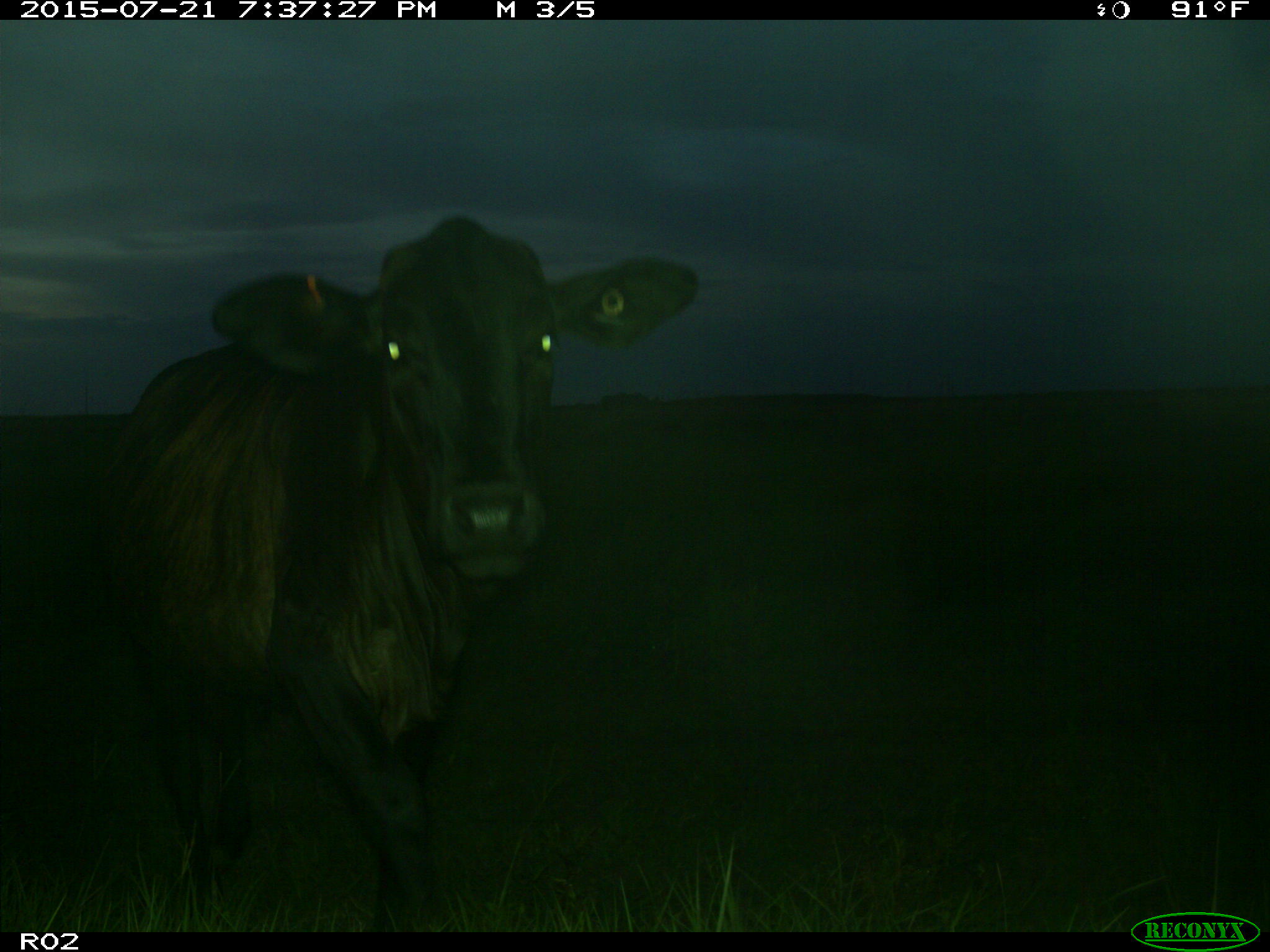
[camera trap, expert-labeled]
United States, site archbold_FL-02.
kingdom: Animalia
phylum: Chordata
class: Mammalia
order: Artiodactyla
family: Bovidae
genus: Bos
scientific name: Bos taurus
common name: domestic cow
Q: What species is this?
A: Bos taurus (domestic cow).